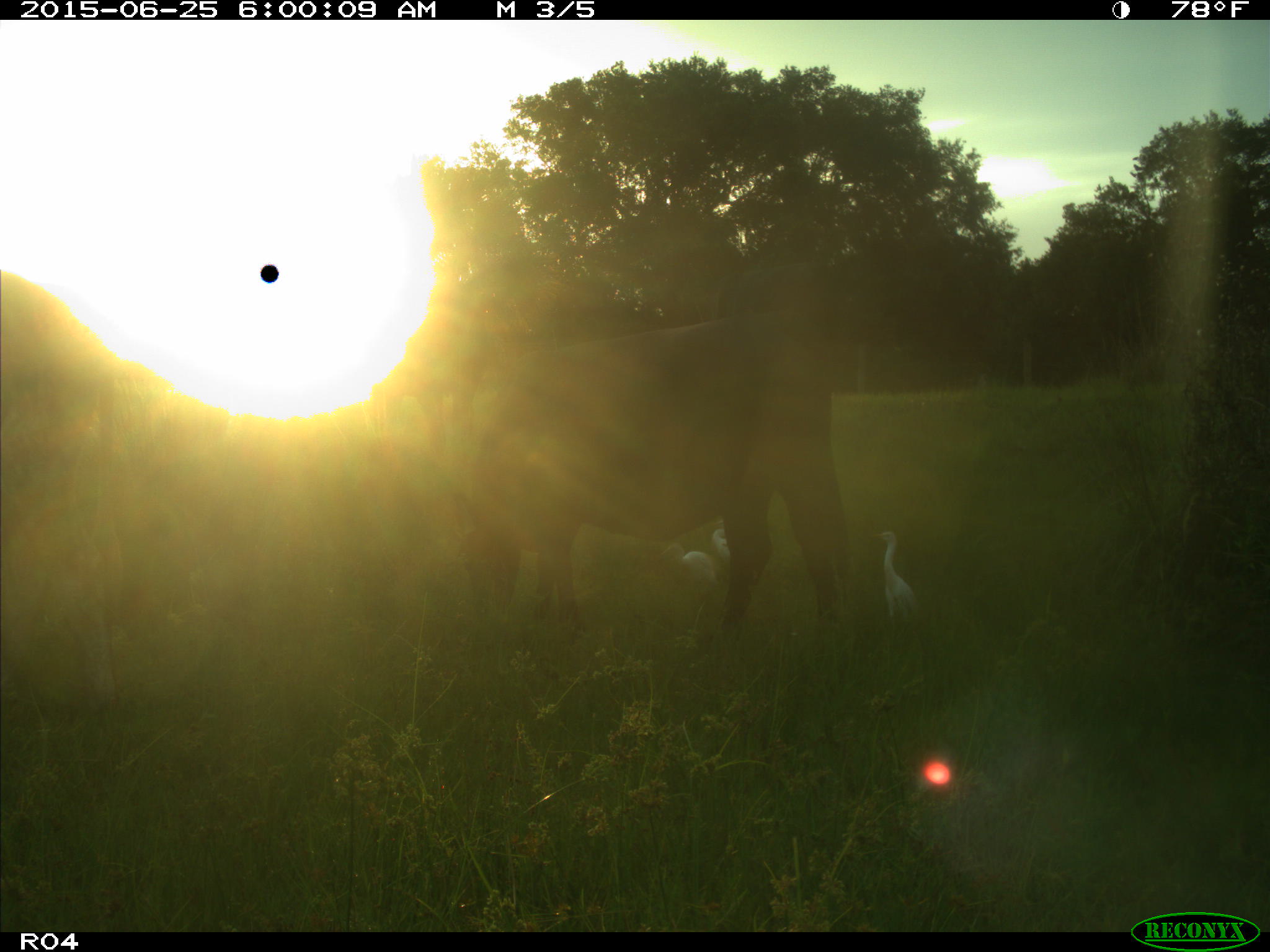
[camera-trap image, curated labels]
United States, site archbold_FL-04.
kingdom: Animalia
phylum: Chordata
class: Mammalia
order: Artiodactyla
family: Bovidae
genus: Bos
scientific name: Bos taurus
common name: domestic cow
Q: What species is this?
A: Bos taurus (domestic cow).